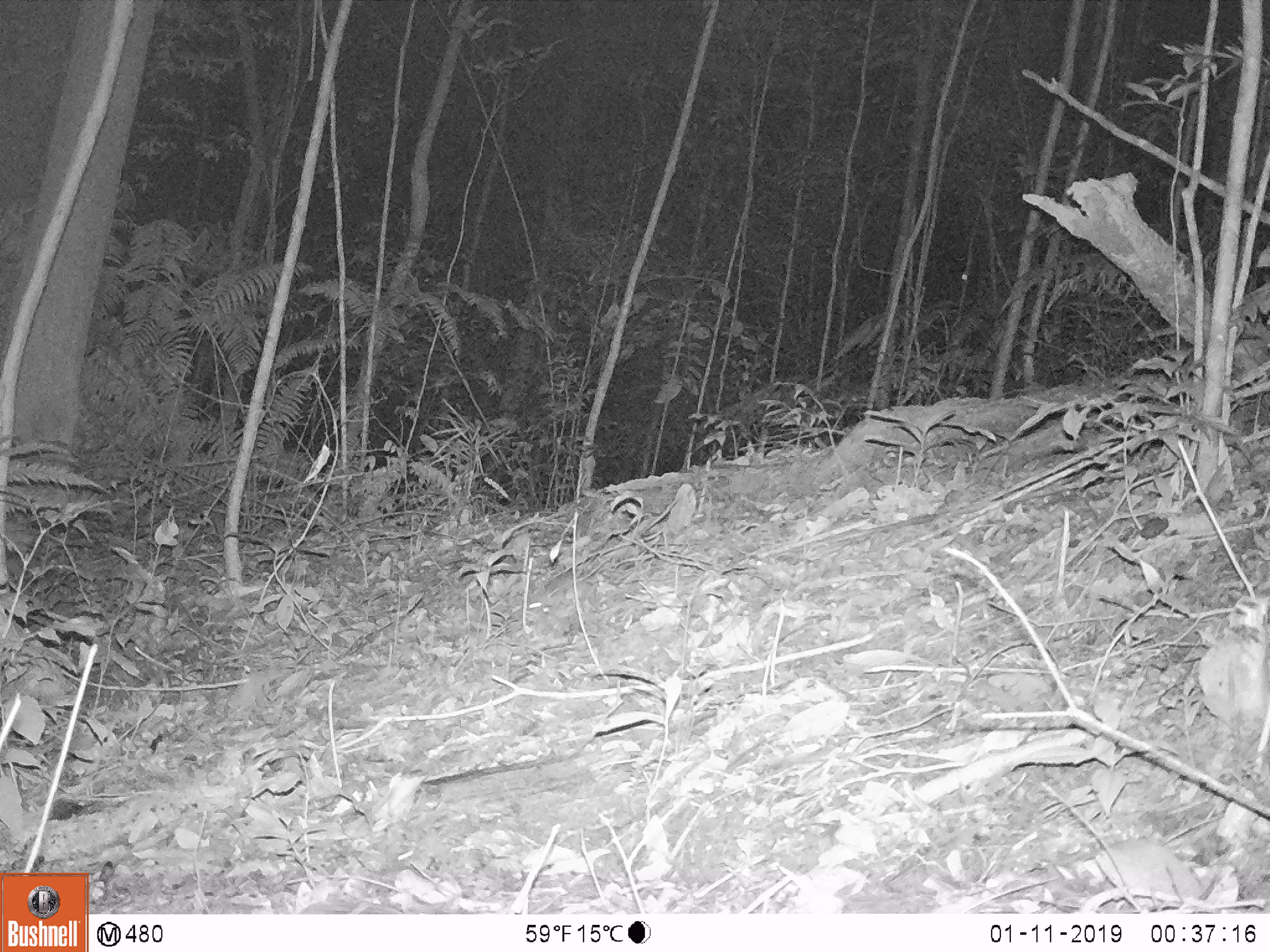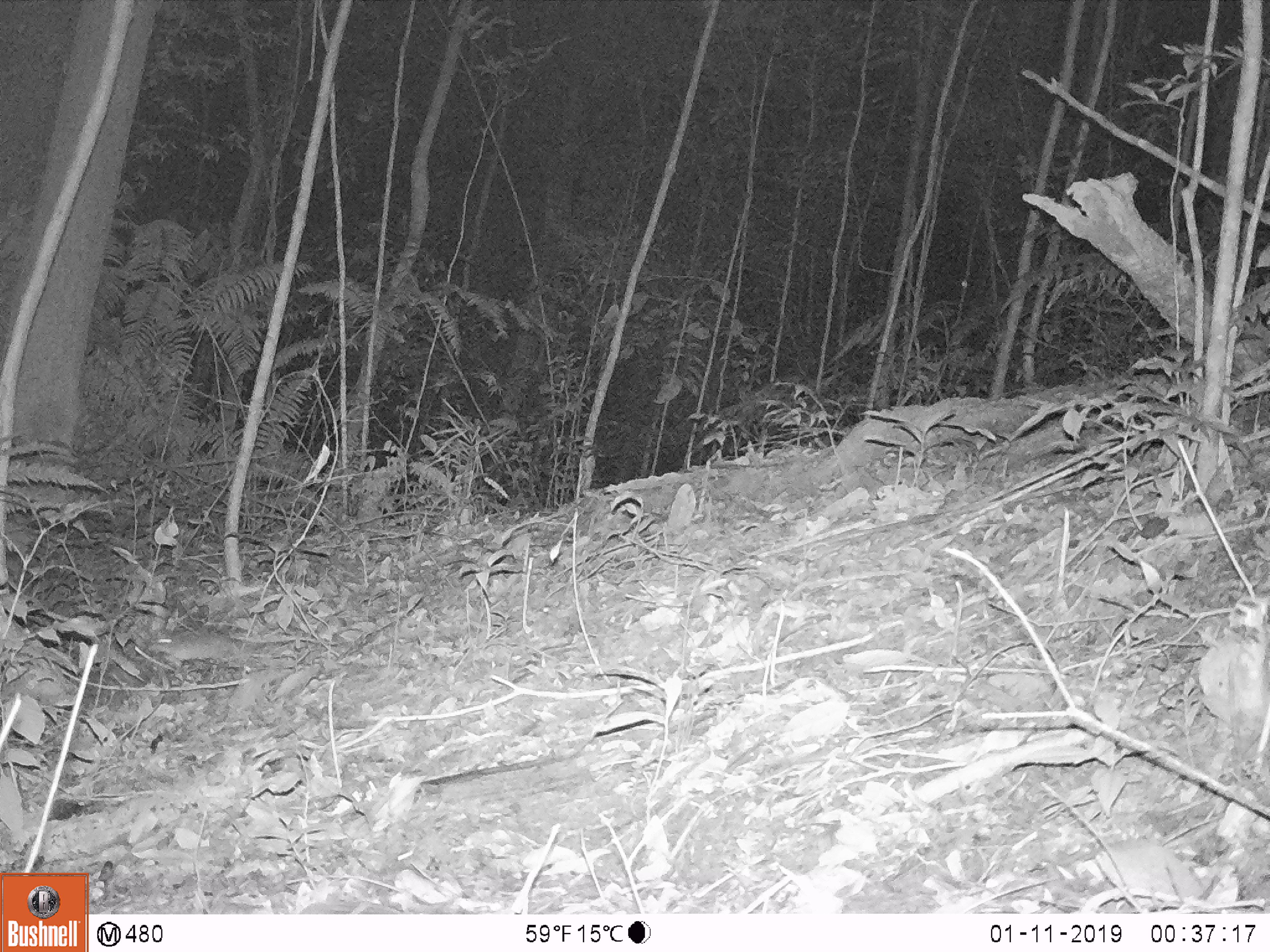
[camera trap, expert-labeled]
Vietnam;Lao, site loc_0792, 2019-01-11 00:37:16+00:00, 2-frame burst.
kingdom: Animalia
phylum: Chordata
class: Mammalia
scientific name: Mammalia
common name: mammal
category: unidentified small mammal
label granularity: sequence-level